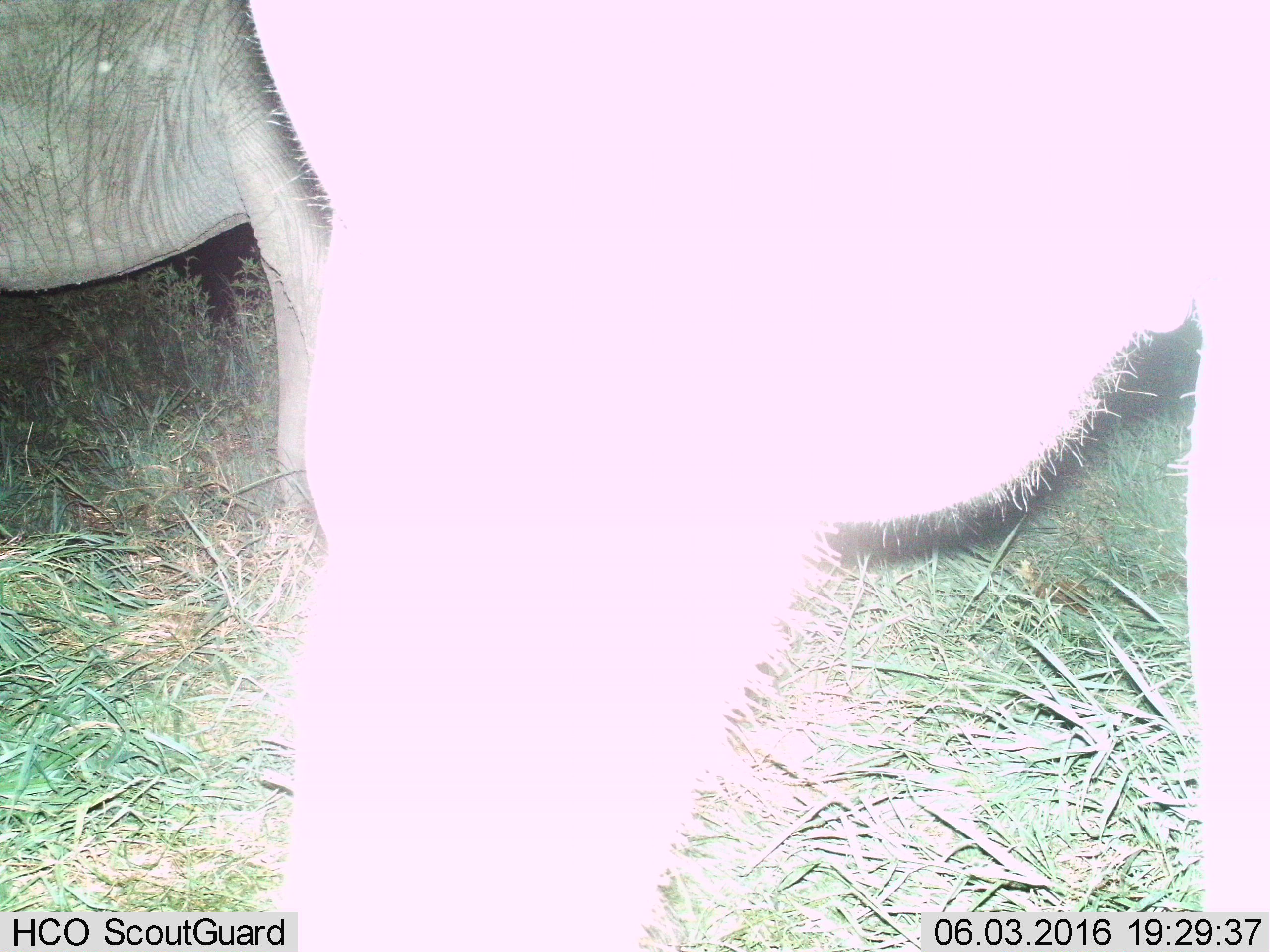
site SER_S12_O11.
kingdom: Animalia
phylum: Chordata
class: Mammalia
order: Proboscidea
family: Elephantidae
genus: Loxodonta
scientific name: Loxodonta africana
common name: african bush elephant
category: elephant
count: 2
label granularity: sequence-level